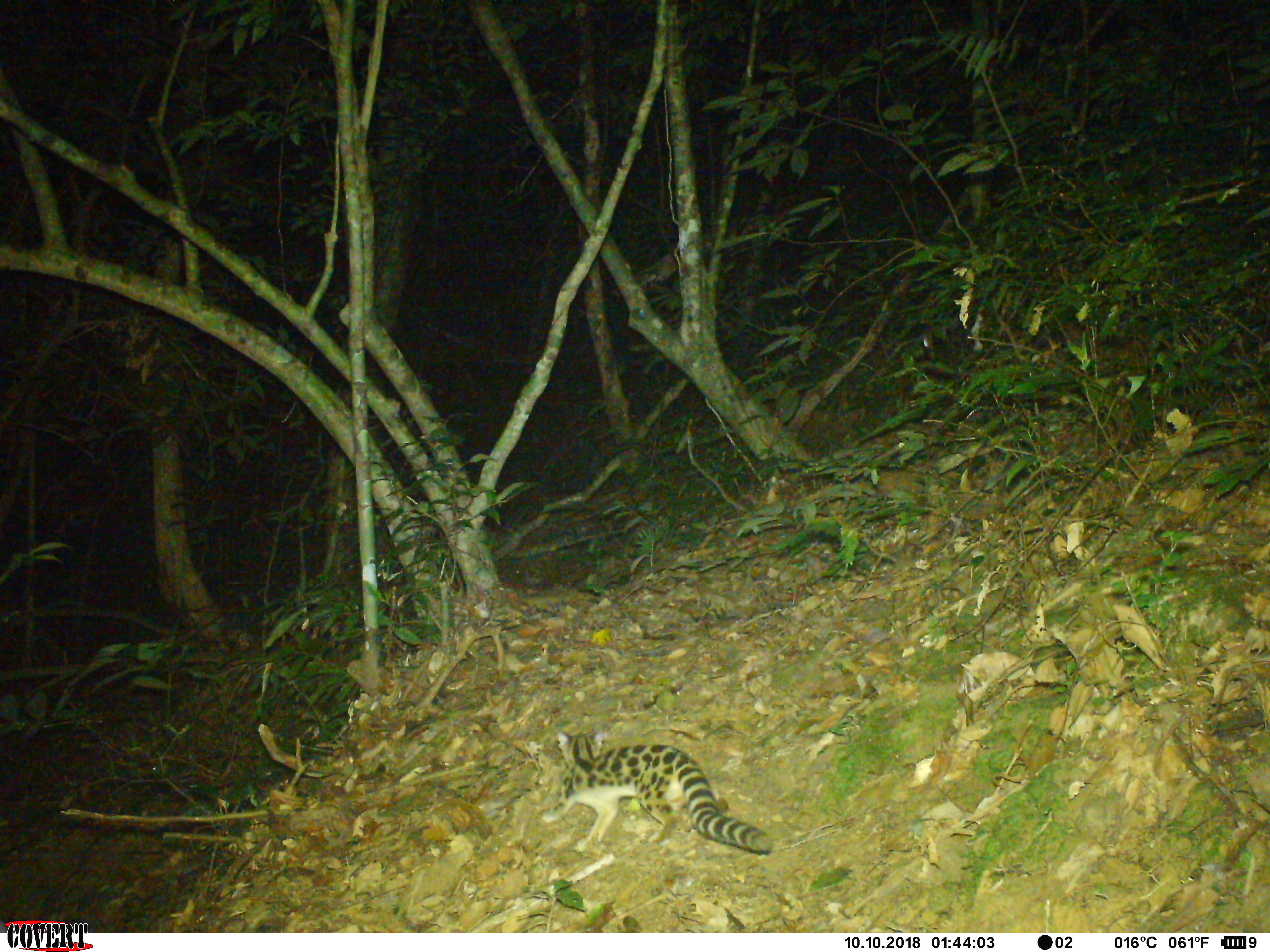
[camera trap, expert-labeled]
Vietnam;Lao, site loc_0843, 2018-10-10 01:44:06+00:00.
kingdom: Animalia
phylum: Chordata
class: Mammalia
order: Carnivora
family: Prionodontidae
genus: Prionodon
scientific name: Prionodon pardicolor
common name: spotted linsang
Spotted linsang (Prionodon pardicolor). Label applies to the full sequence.